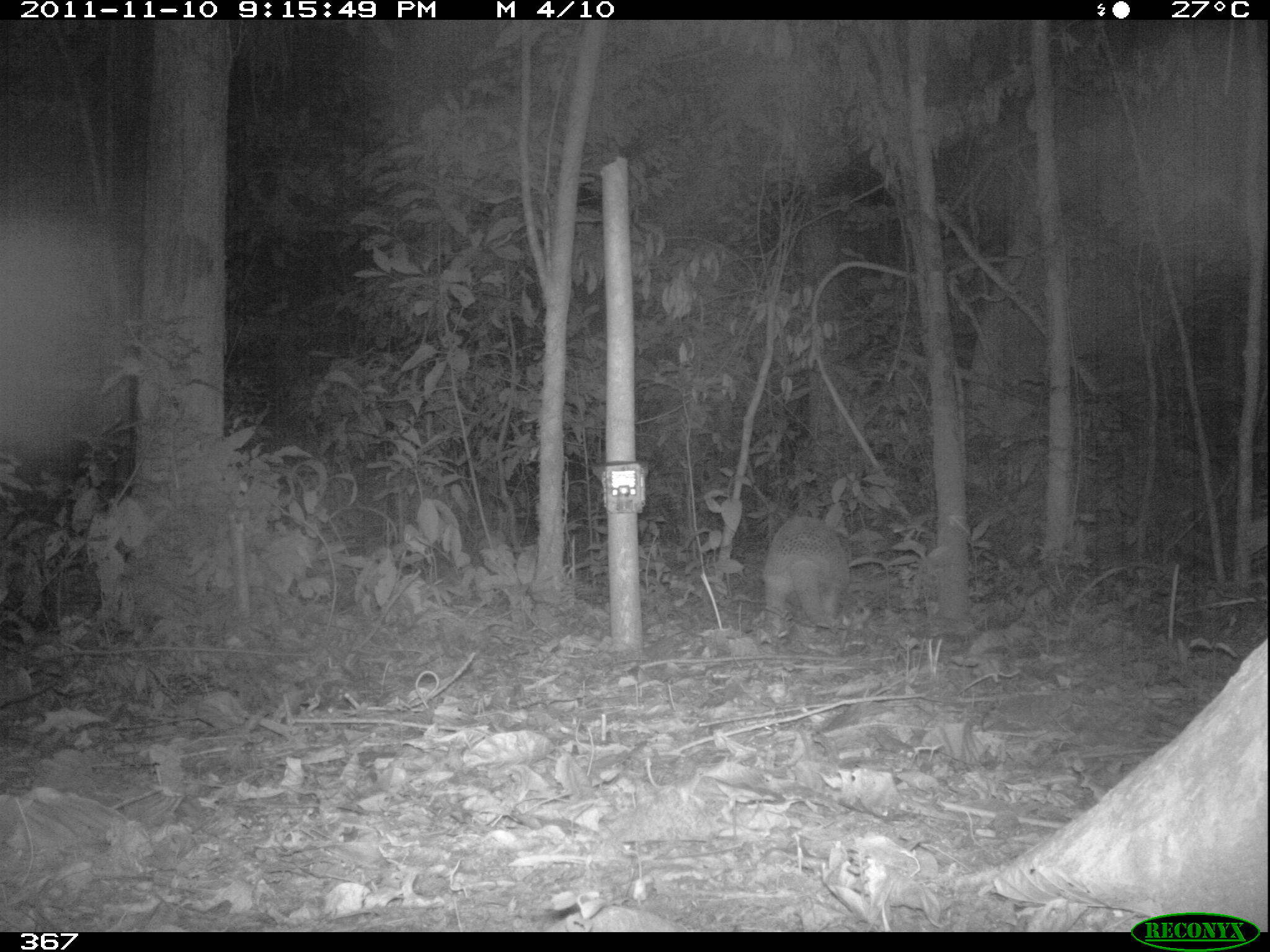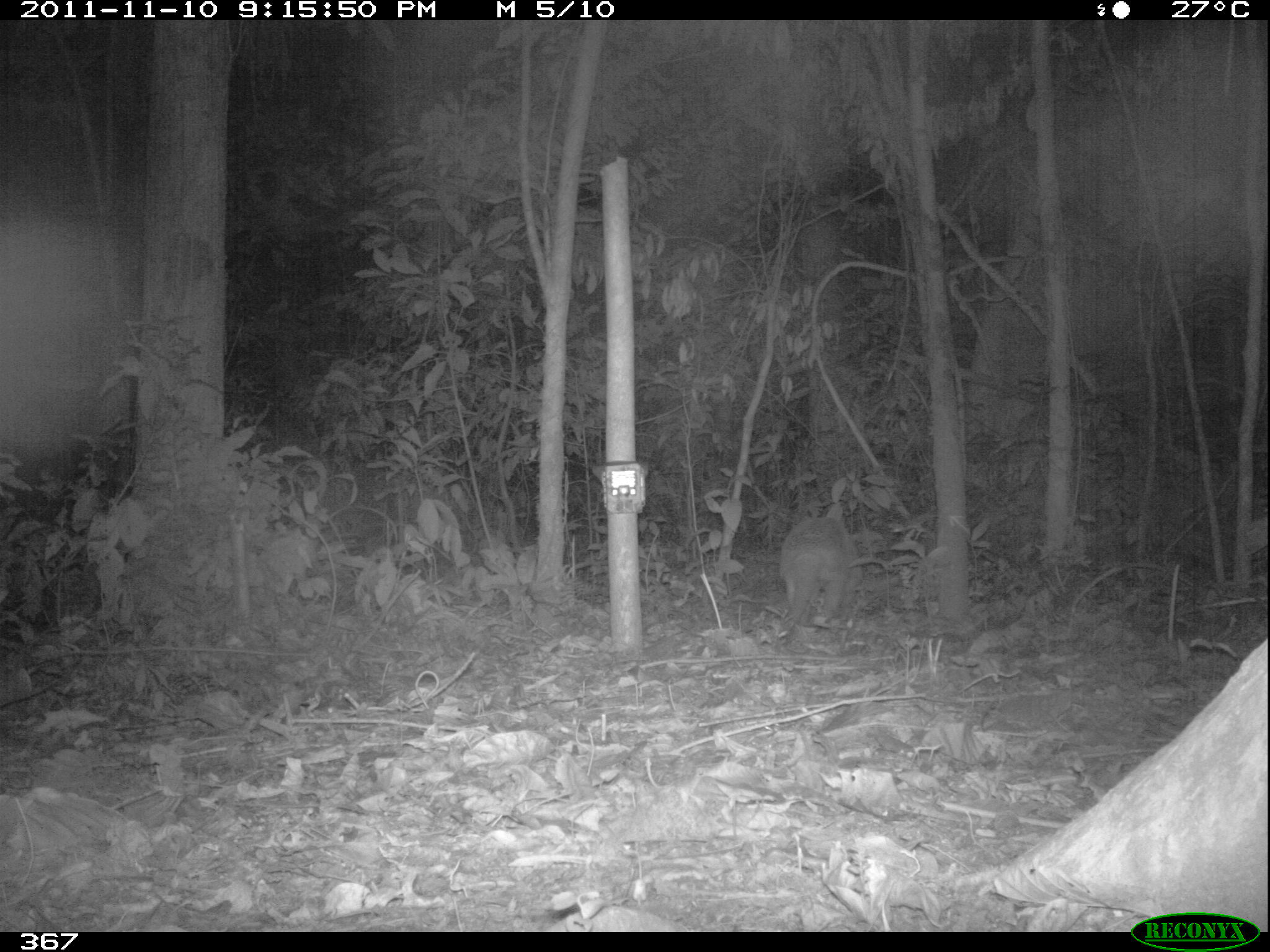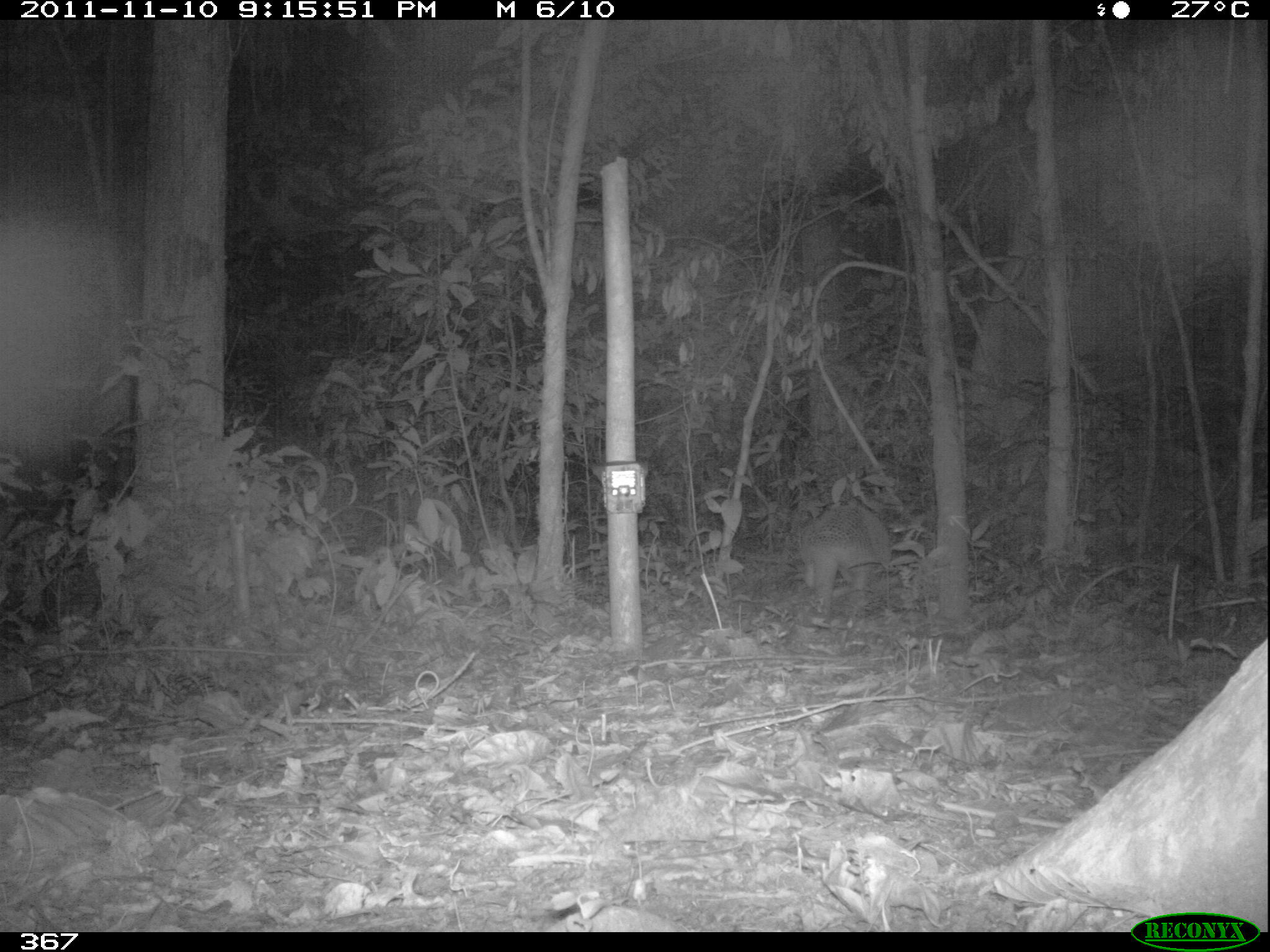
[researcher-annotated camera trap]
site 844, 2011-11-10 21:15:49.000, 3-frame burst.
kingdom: Animalia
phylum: Chordata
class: Mammalia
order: Cingulata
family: Chlamyphoridae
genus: Priodontes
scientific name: Priodontes maximus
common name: giant armadillo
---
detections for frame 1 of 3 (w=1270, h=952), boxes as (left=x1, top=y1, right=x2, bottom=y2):
priodontes maximus: (left=759, top=514, right=852, bottom=633)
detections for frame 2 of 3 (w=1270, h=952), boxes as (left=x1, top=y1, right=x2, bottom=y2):
priodontes maximus: (left=772, top=515, right=866, bottom=646)